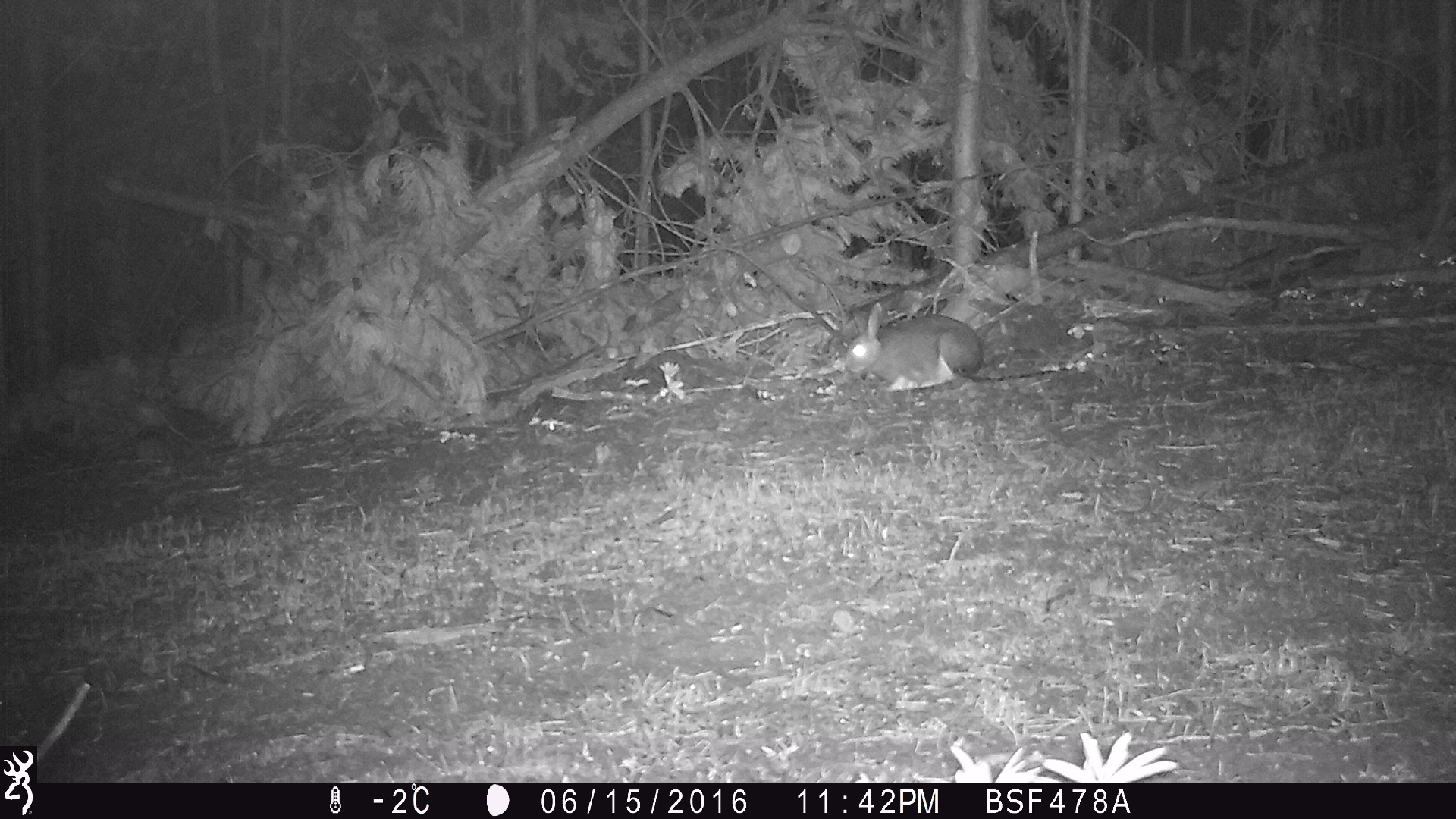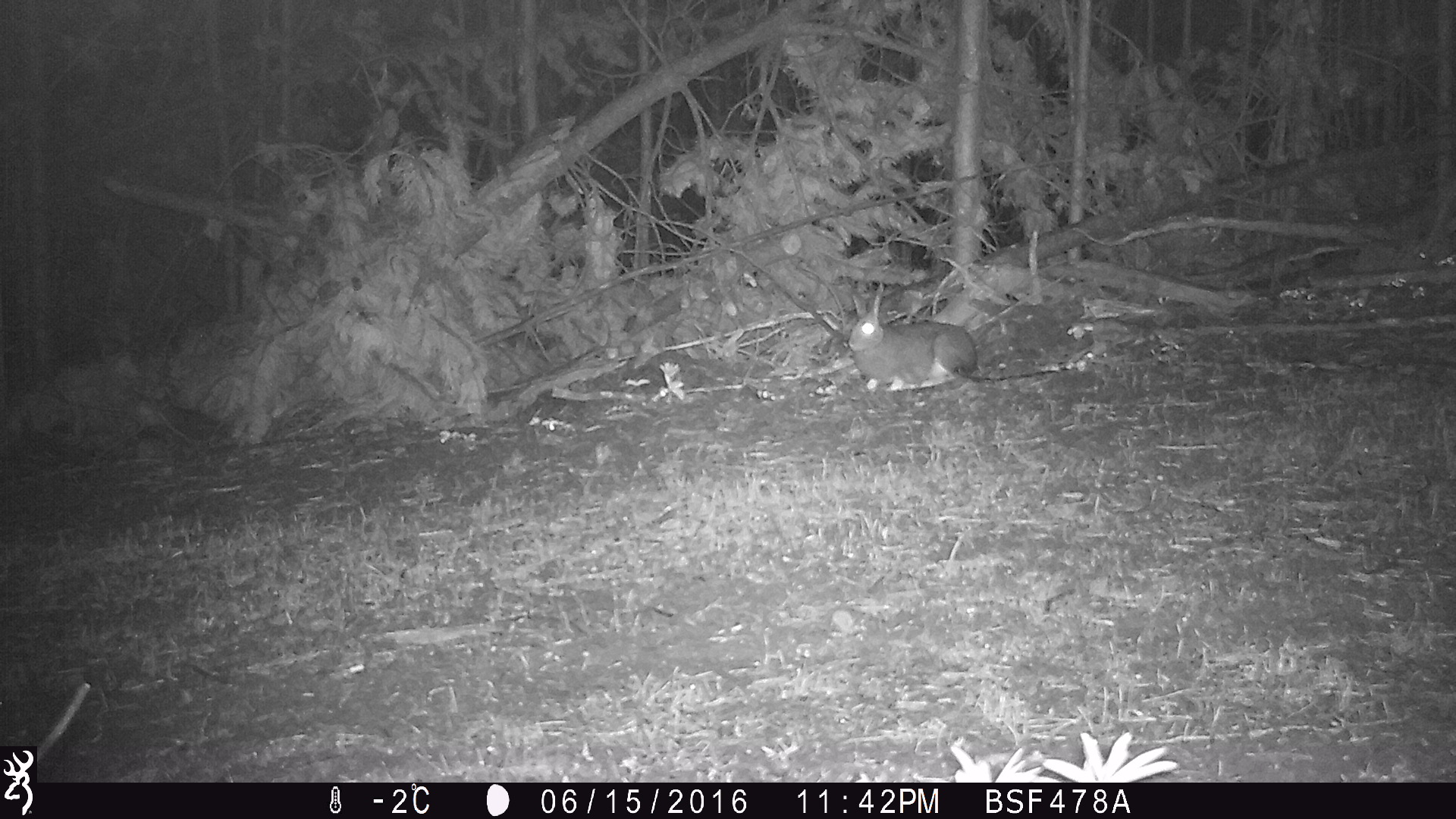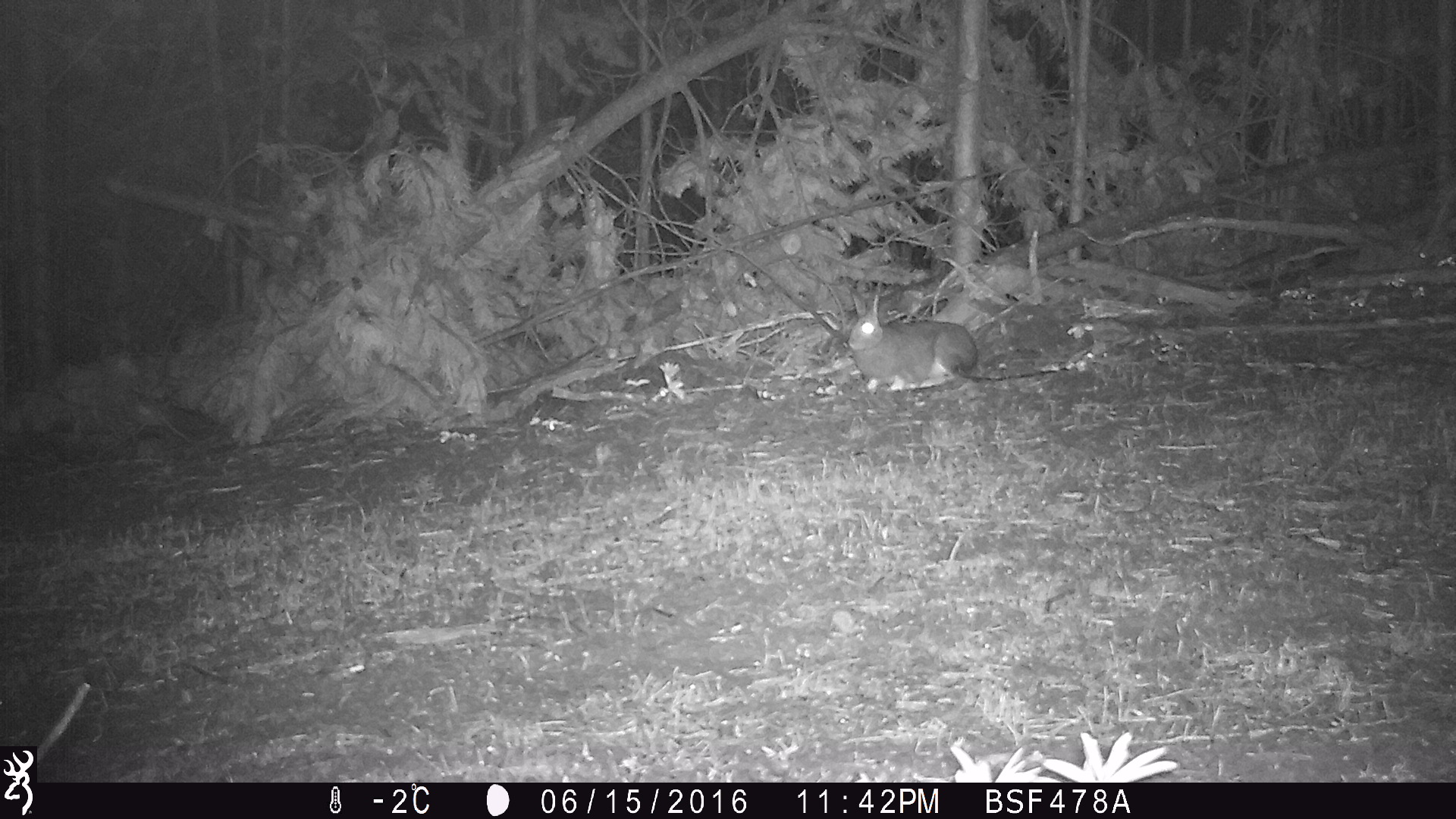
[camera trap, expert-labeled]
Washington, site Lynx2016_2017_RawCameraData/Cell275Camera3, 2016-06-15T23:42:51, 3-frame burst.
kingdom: Animalia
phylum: Chordata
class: Mammalia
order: Lagomorpha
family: Leporidae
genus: Lepus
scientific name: Lepus americanus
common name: snowshoe hare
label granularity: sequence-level